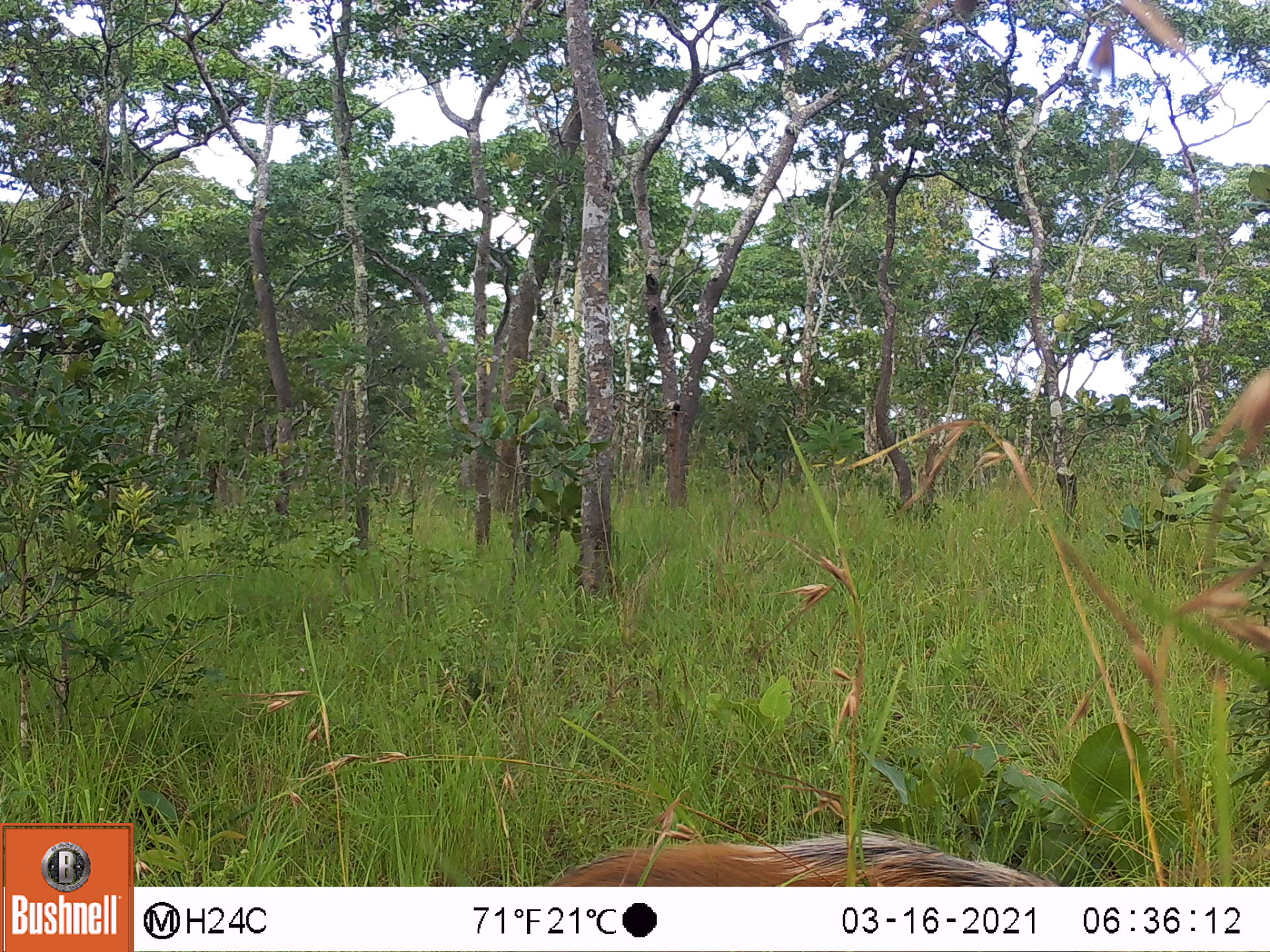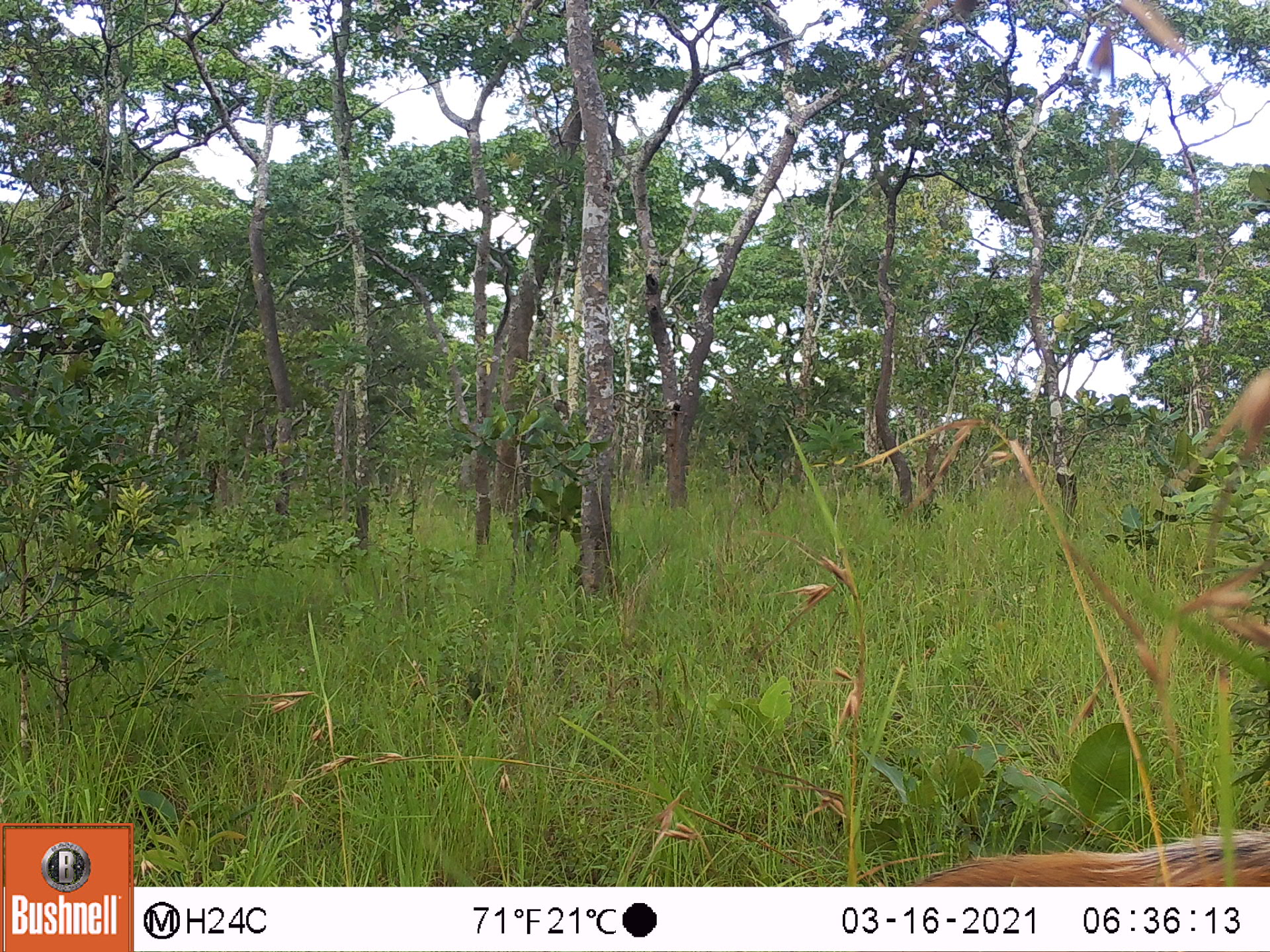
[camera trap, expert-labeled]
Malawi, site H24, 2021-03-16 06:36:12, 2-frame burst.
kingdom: Animalia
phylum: Chordata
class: Mammalia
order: Artiodactyla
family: Suidae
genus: Potamochoerus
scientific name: Potamochoerus larvatus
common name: bushpig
Bushpig (Potamochoerus larvatus), count 1.